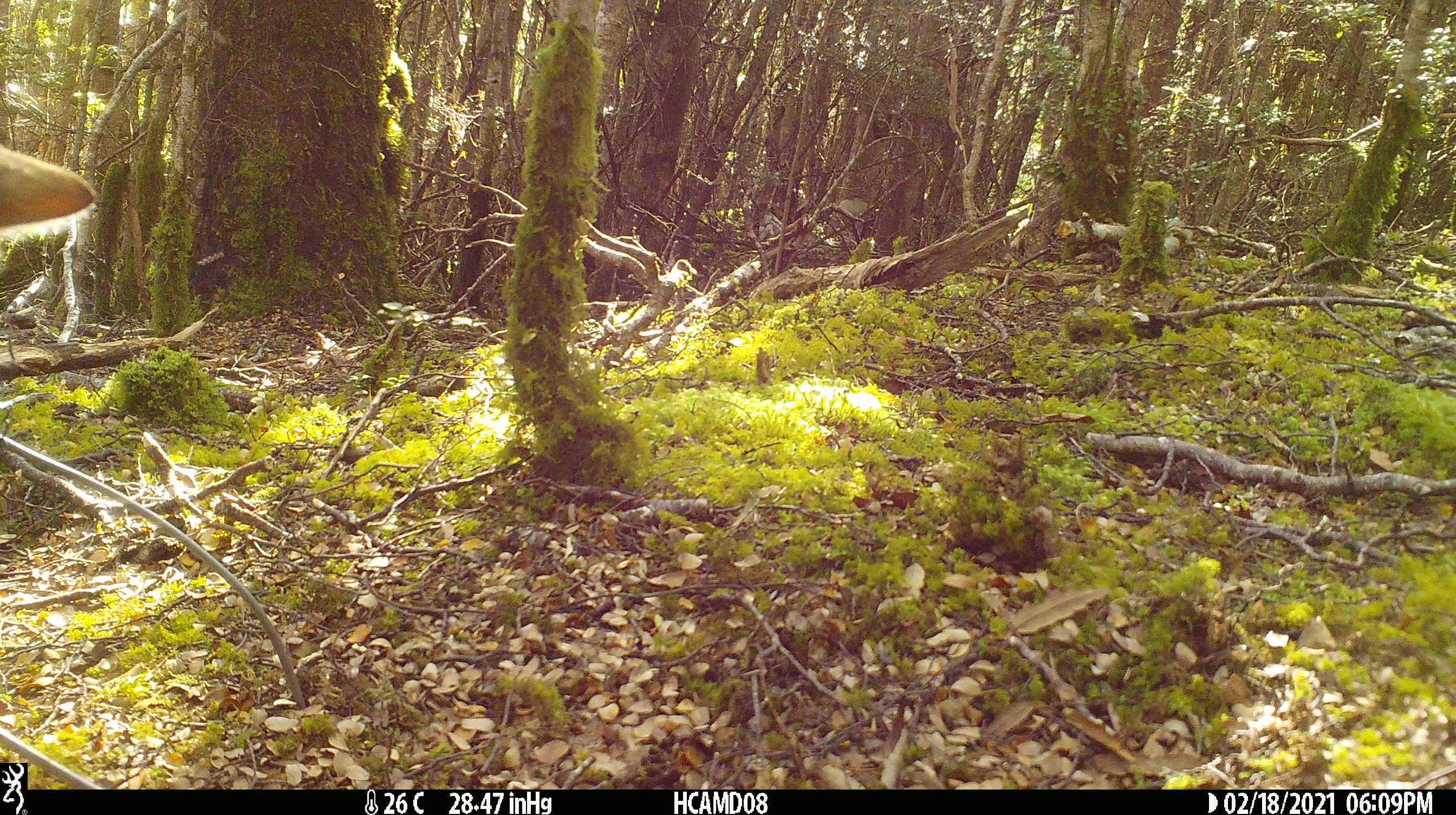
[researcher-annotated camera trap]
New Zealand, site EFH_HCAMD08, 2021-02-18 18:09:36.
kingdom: Animalia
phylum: Chordata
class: Mammalia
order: Carnivora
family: Felidae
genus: Felis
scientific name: Felis catus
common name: domestic cat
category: cat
Cat (domestic cat) (Felis catus).